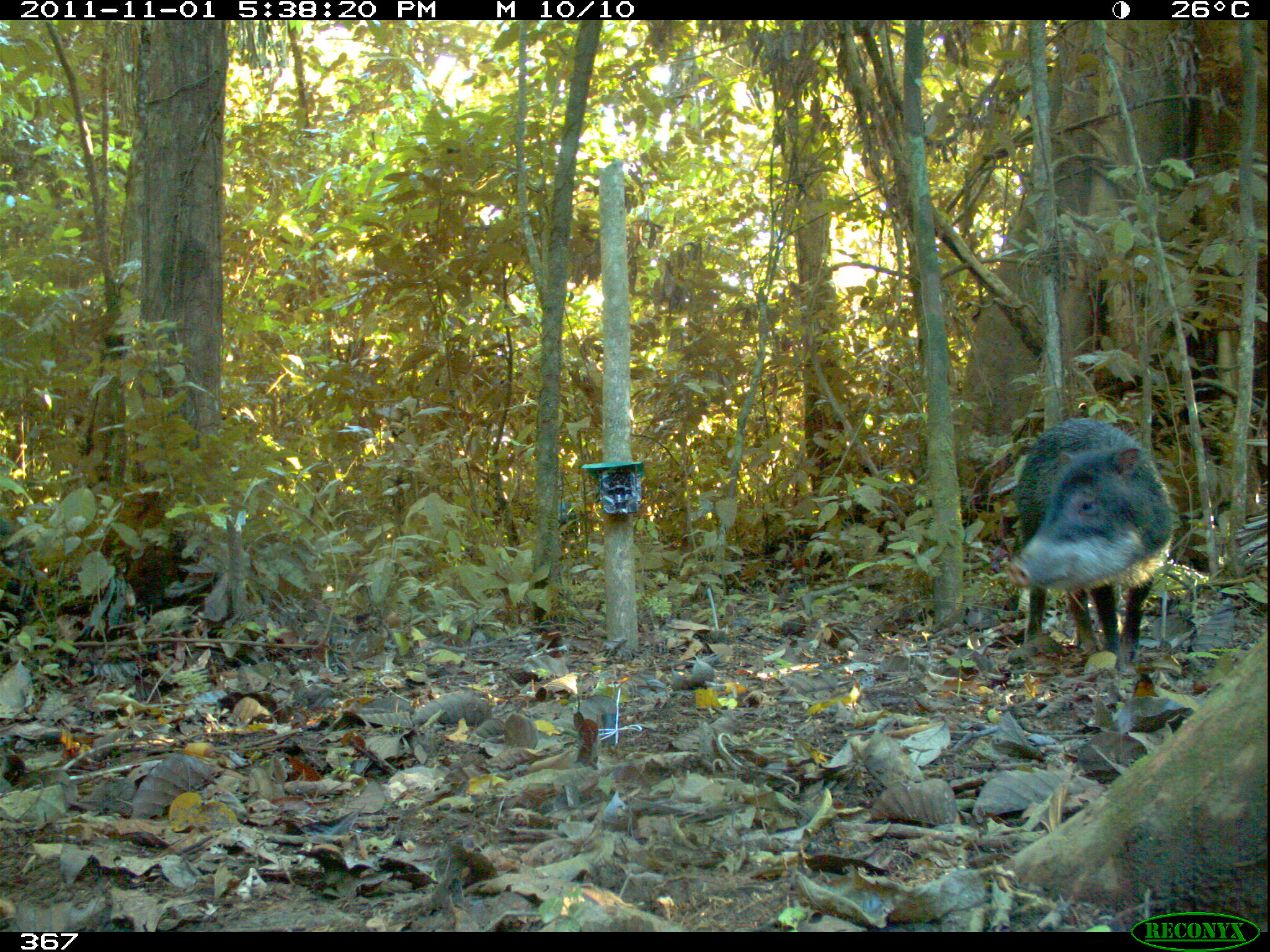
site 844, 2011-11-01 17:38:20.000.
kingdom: Animalia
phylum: Chordata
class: Mammalia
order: Artiodactyla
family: Tayassuidae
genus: Tayassu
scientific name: Tayassu pecari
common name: white-lipped peccary